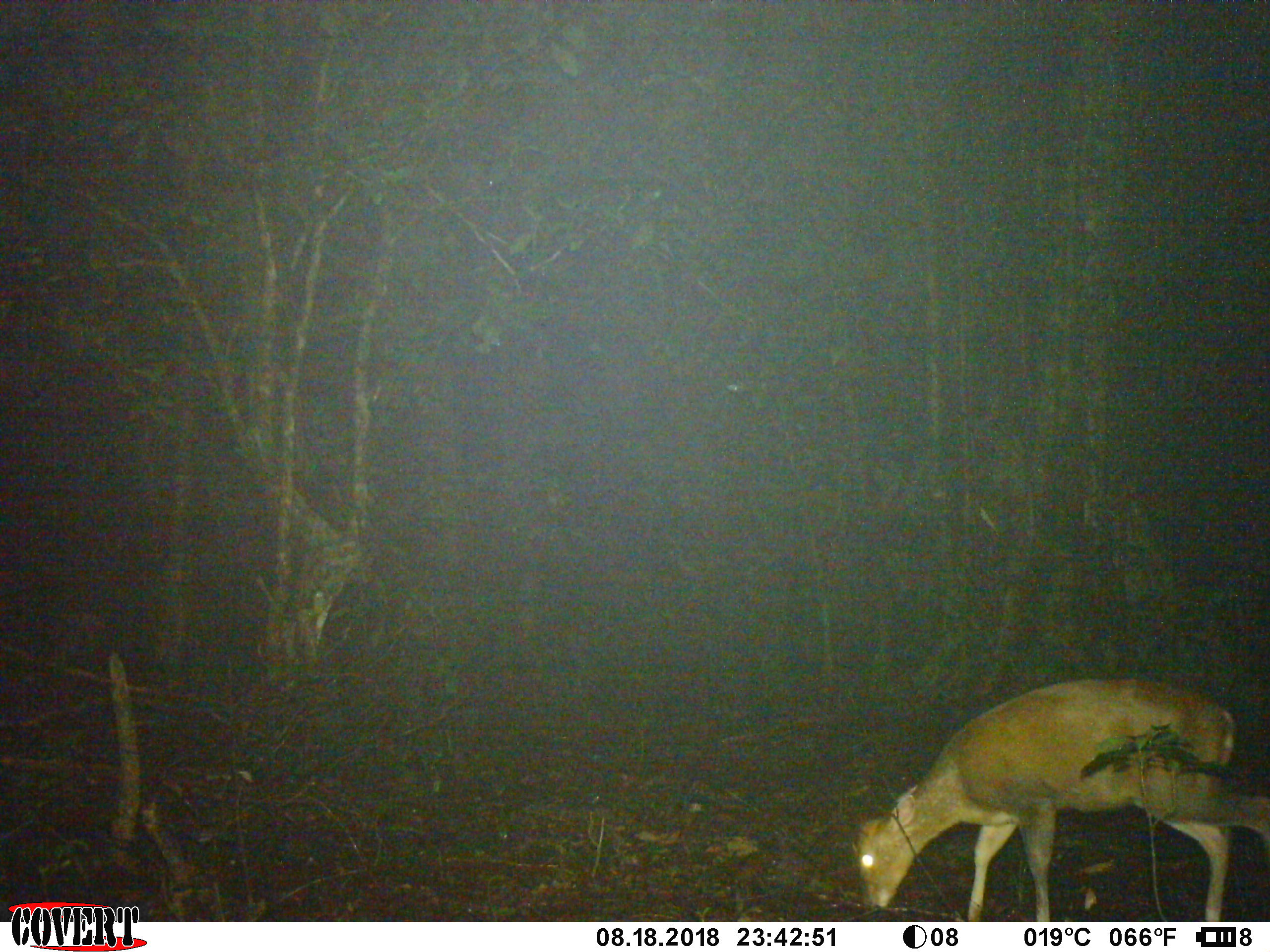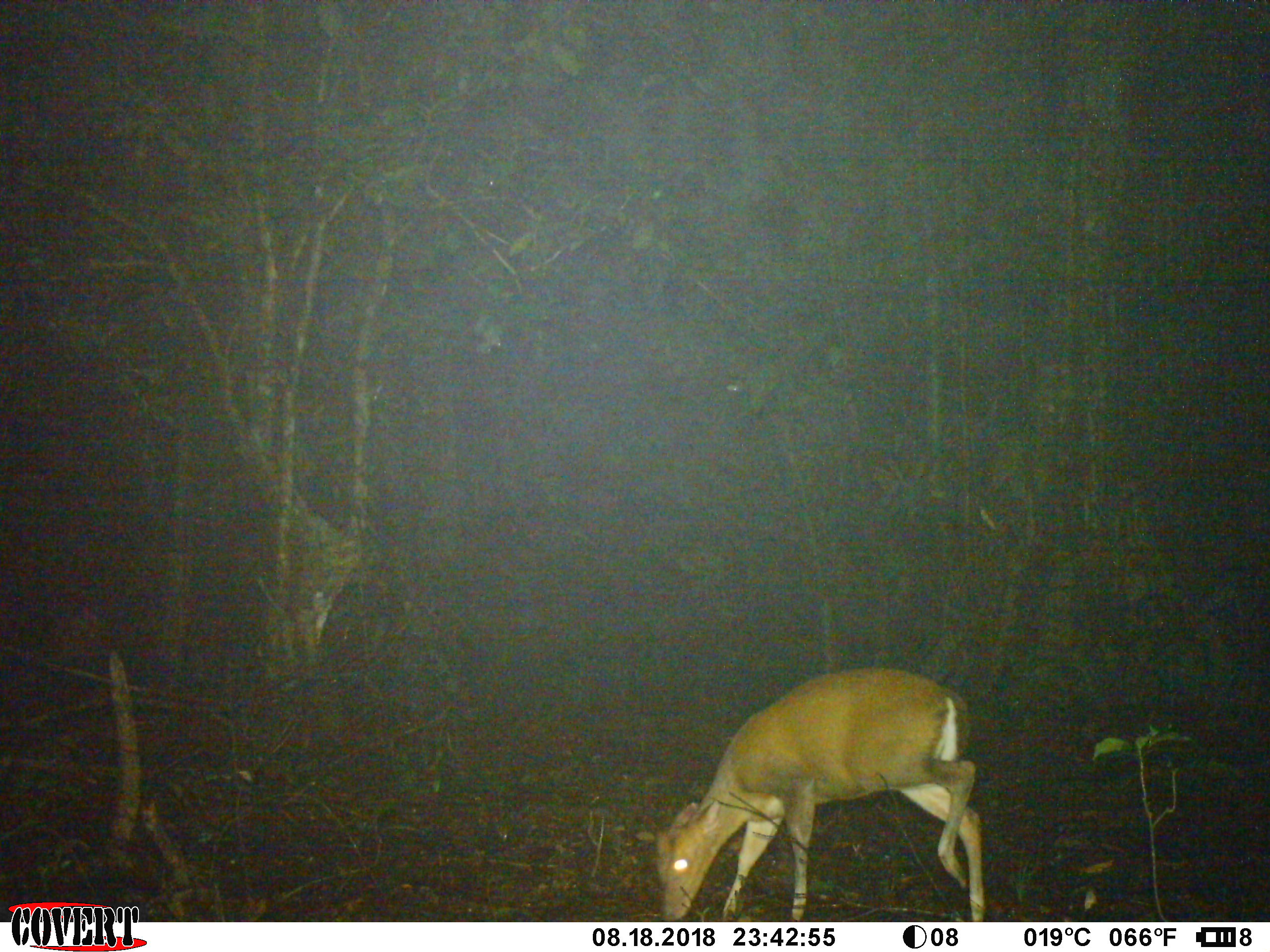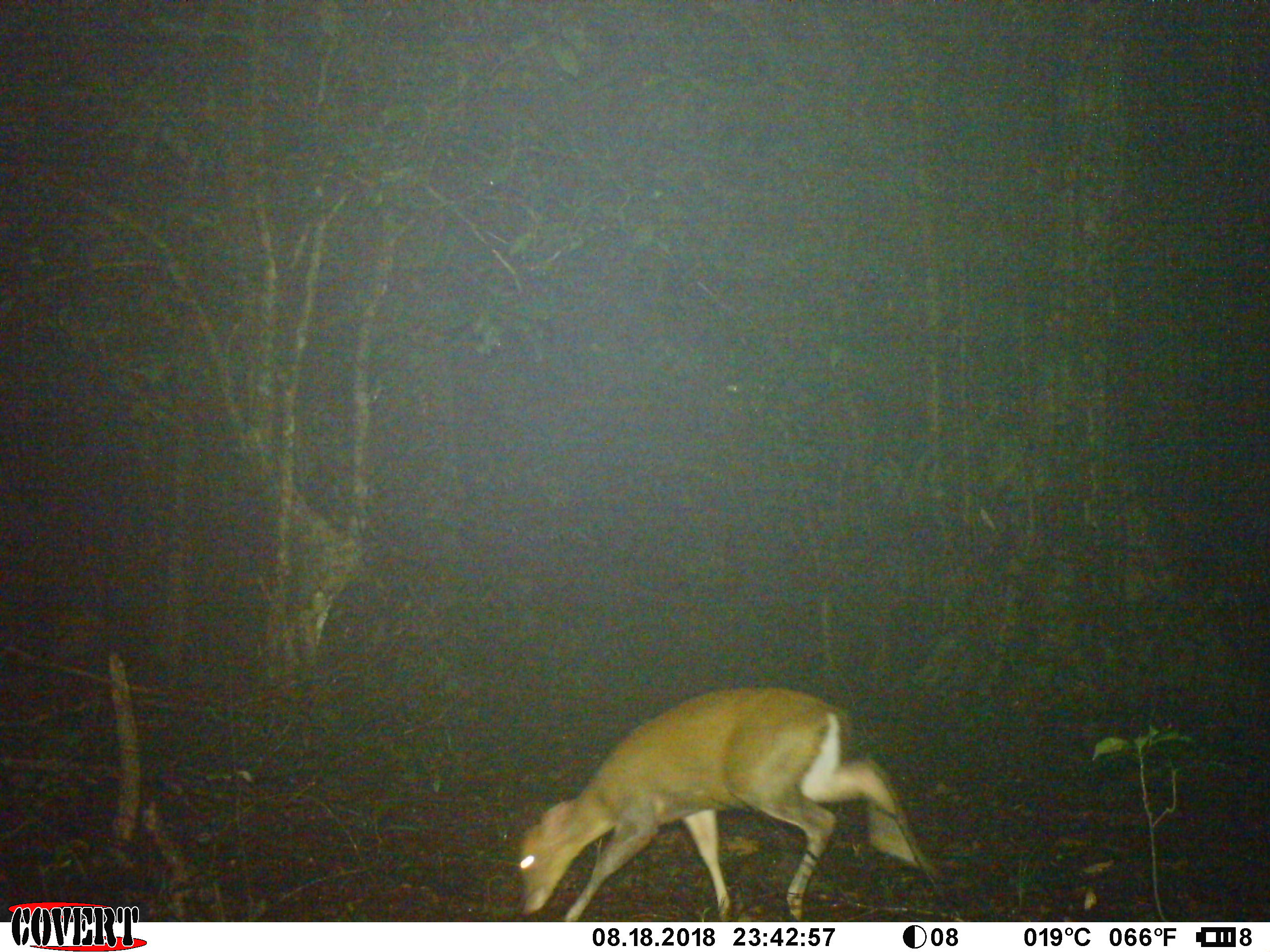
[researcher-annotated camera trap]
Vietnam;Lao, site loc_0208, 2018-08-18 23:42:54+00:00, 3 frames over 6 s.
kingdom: Animalia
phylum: Chordata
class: Mammalia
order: Artiodactyla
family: Cervidae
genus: Muntiacus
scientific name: Muntiacus rooseveltorum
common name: roosevelt's muntjac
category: roosevelts muntjac group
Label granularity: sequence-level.